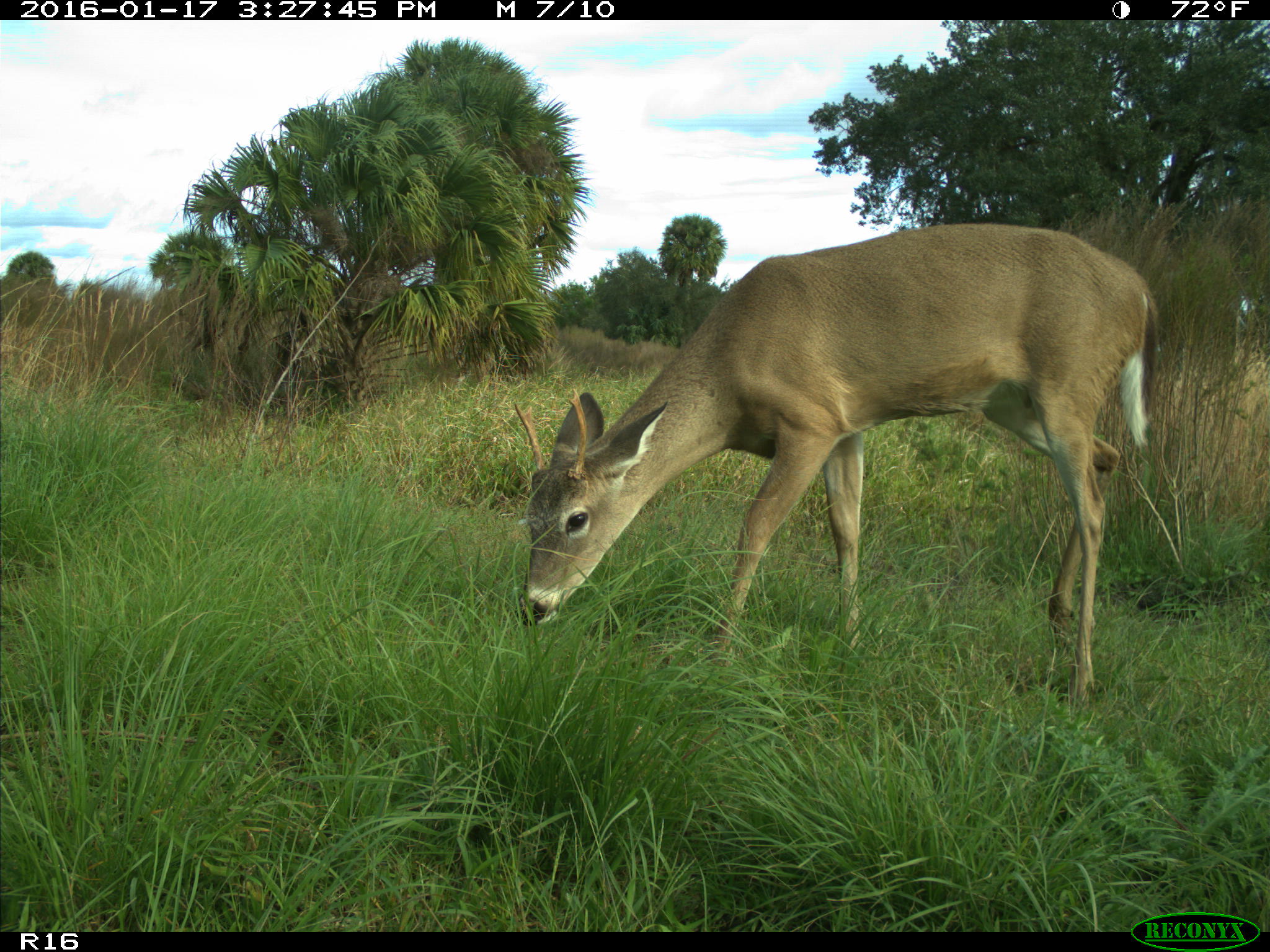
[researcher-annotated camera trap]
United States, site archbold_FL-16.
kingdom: Animalia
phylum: Chordata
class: Mammalia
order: Artiodactyla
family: Cervidae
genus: Odocoileus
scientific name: Odocoileus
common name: deer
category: unidentified deer